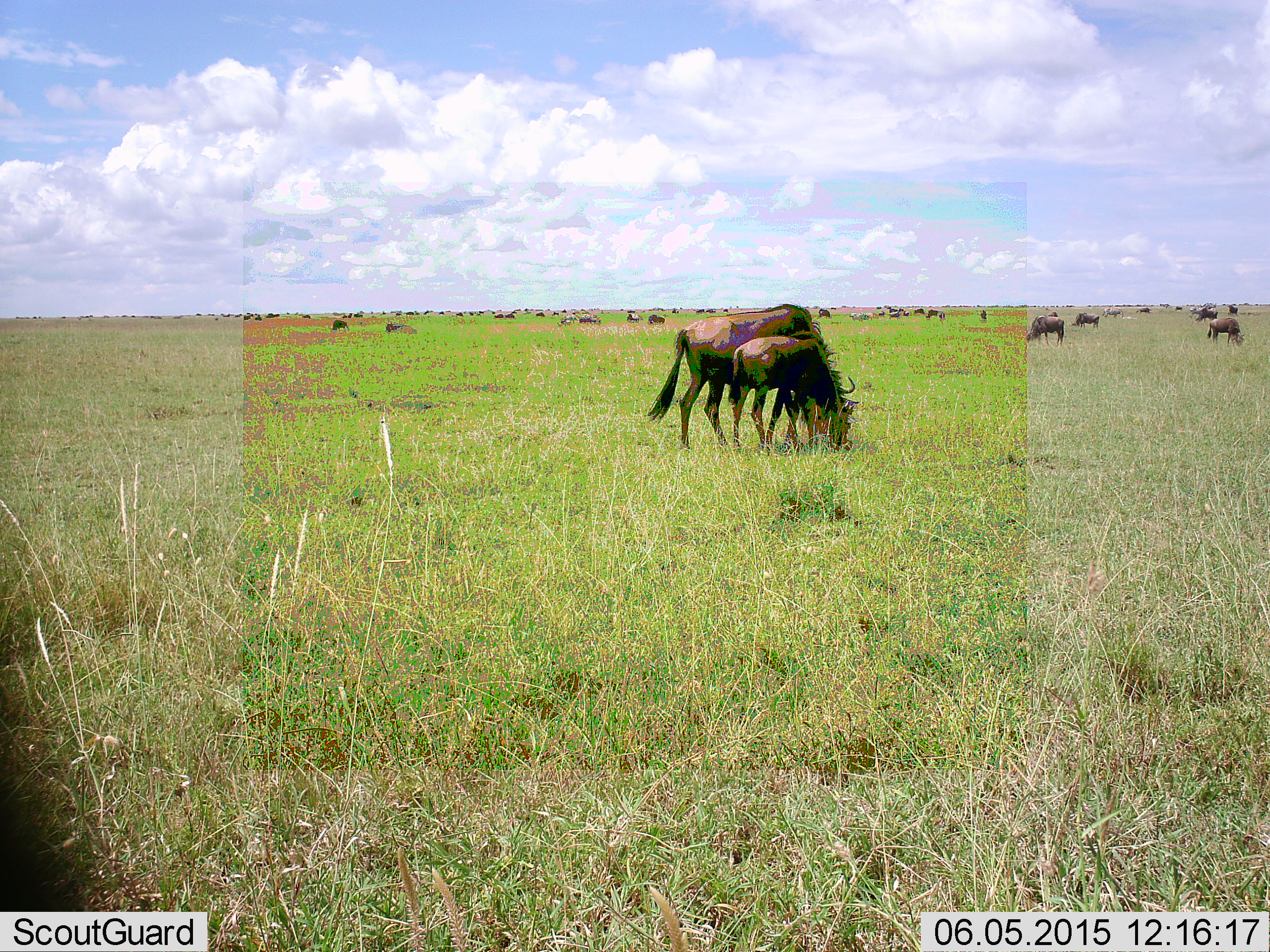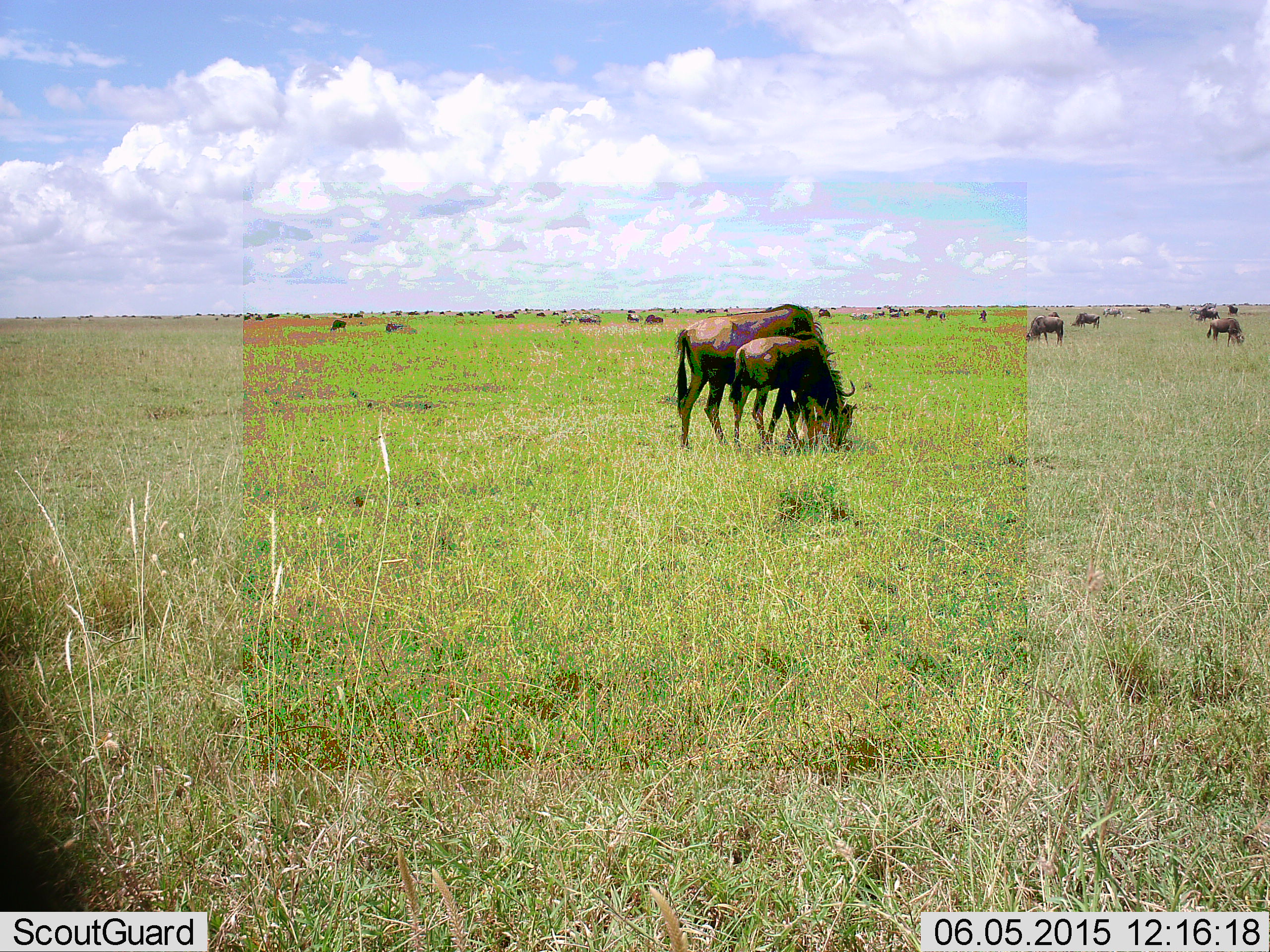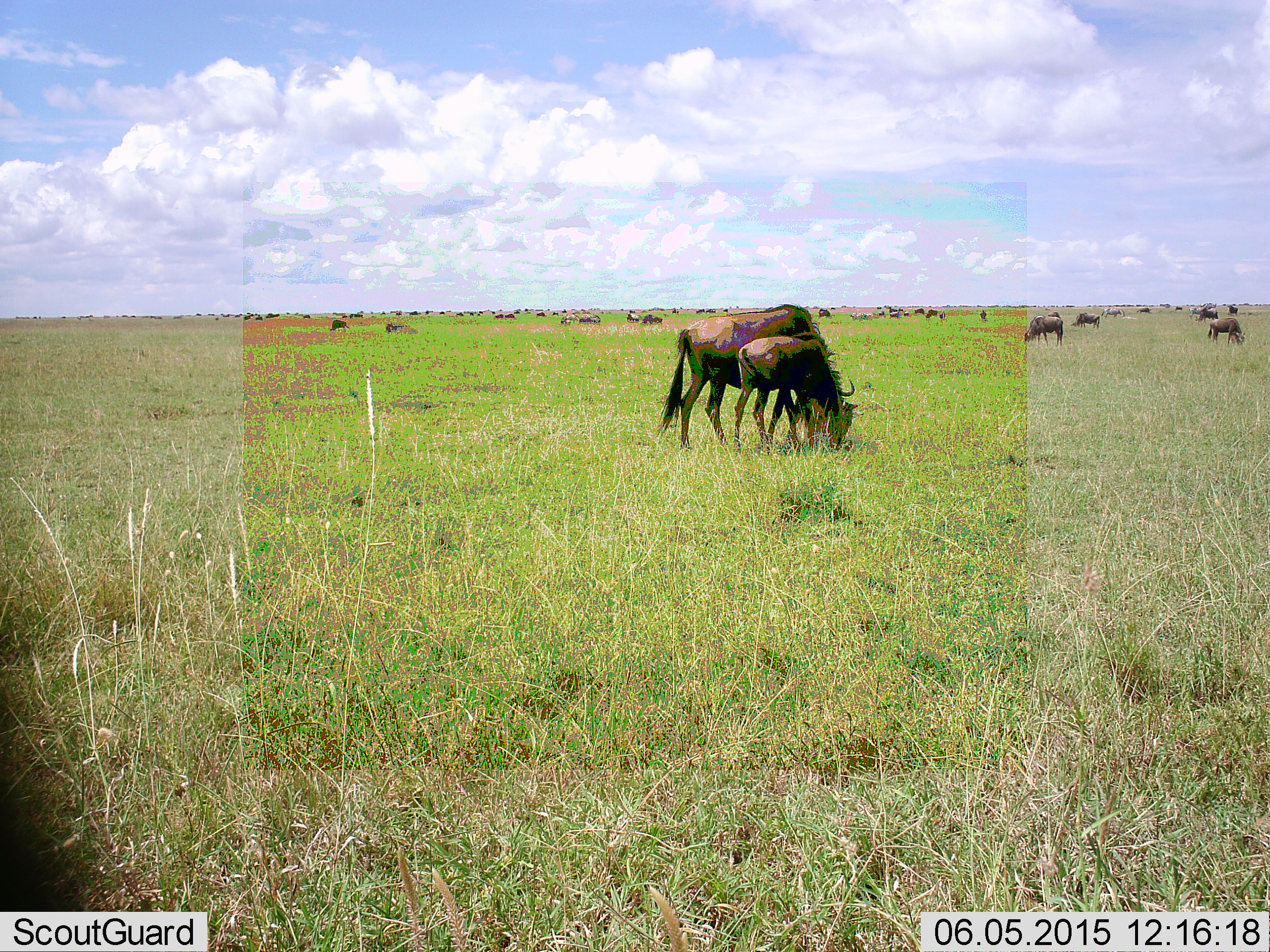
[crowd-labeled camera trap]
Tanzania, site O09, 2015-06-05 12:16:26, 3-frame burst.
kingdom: Animalia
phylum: Chordata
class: Mammalia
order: Artiodactyla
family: Bovidae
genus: Connochaetes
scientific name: Connochaetes taurinus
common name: blue wildebeest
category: wildebeest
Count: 11-50.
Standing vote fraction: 45%.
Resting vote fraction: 9%.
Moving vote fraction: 9%.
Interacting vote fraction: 0%.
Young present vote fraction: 55%.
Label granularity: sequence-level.